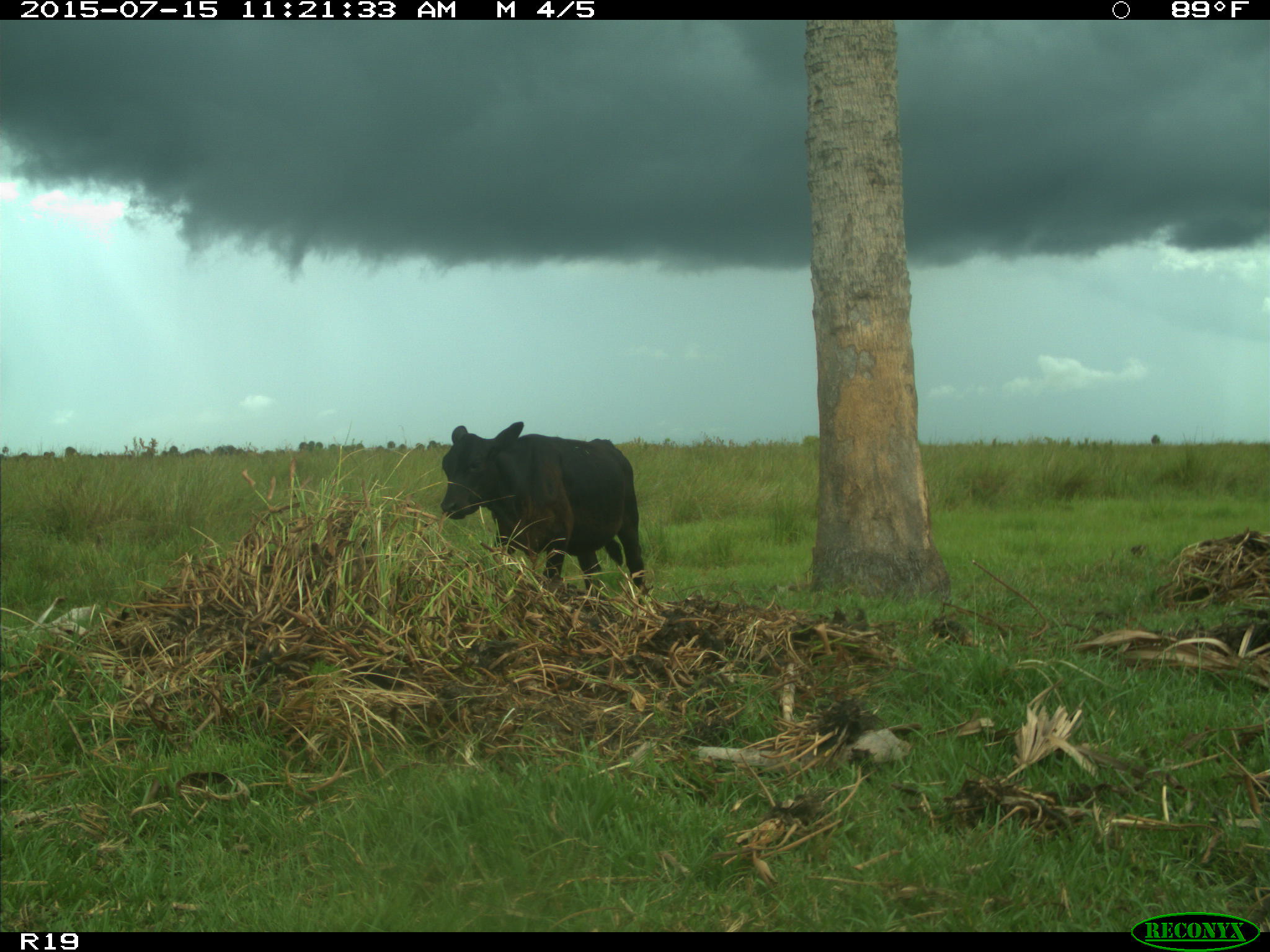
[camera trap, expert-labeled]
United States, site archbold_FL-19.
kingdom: Animalia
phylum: Chordata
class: Mammalia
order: Artiodactyla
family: Bovidae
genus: Bos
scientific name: Bos taurus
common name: domestic cow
Bos taurus (domestic cow).